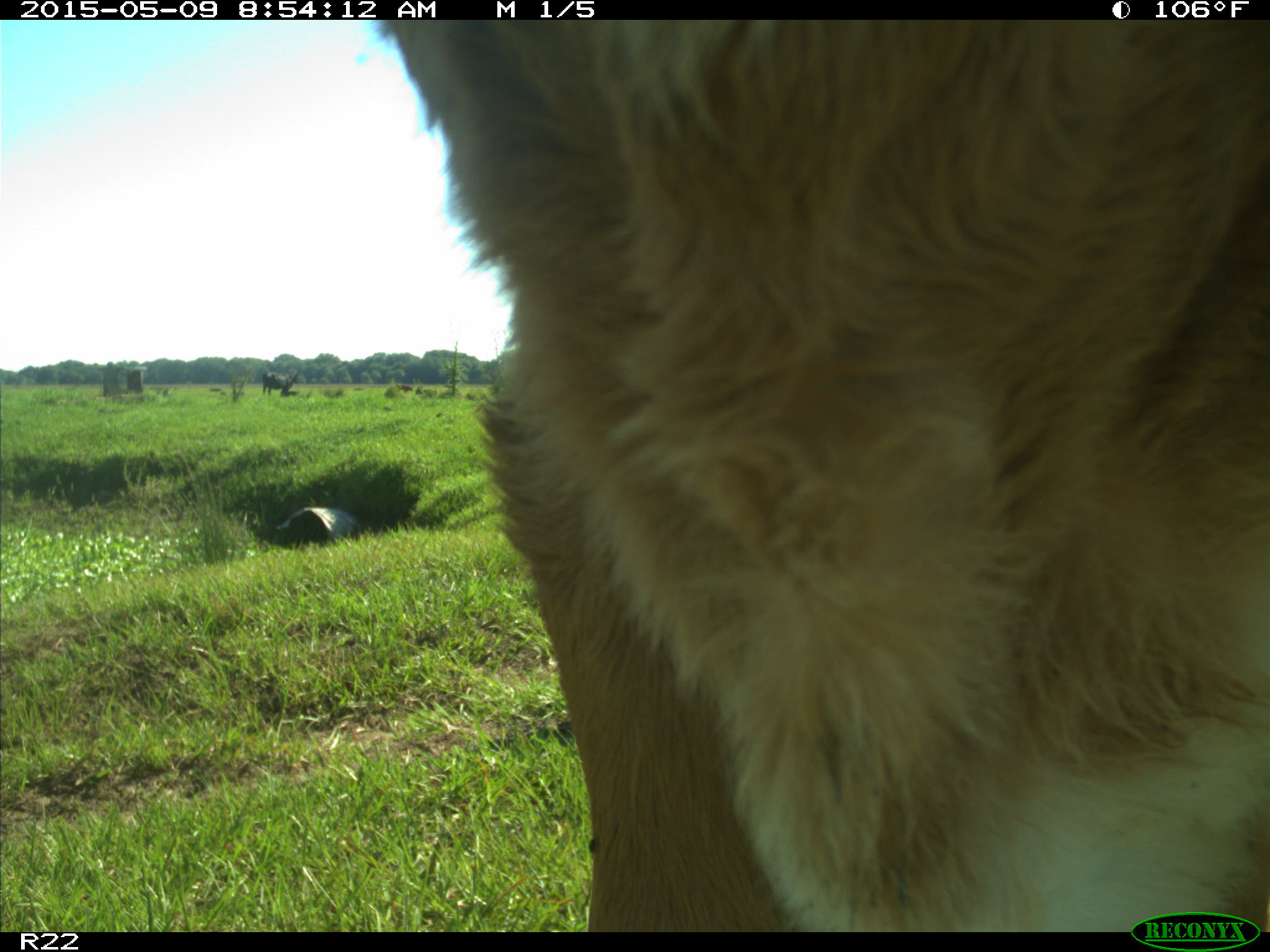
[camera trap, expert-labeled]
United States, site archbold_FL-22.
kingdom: Animalia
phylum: Chordata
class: Mammalia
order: Artiodactyla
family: Bovidae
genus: Bos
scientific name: Bos taurus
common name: domestic cow